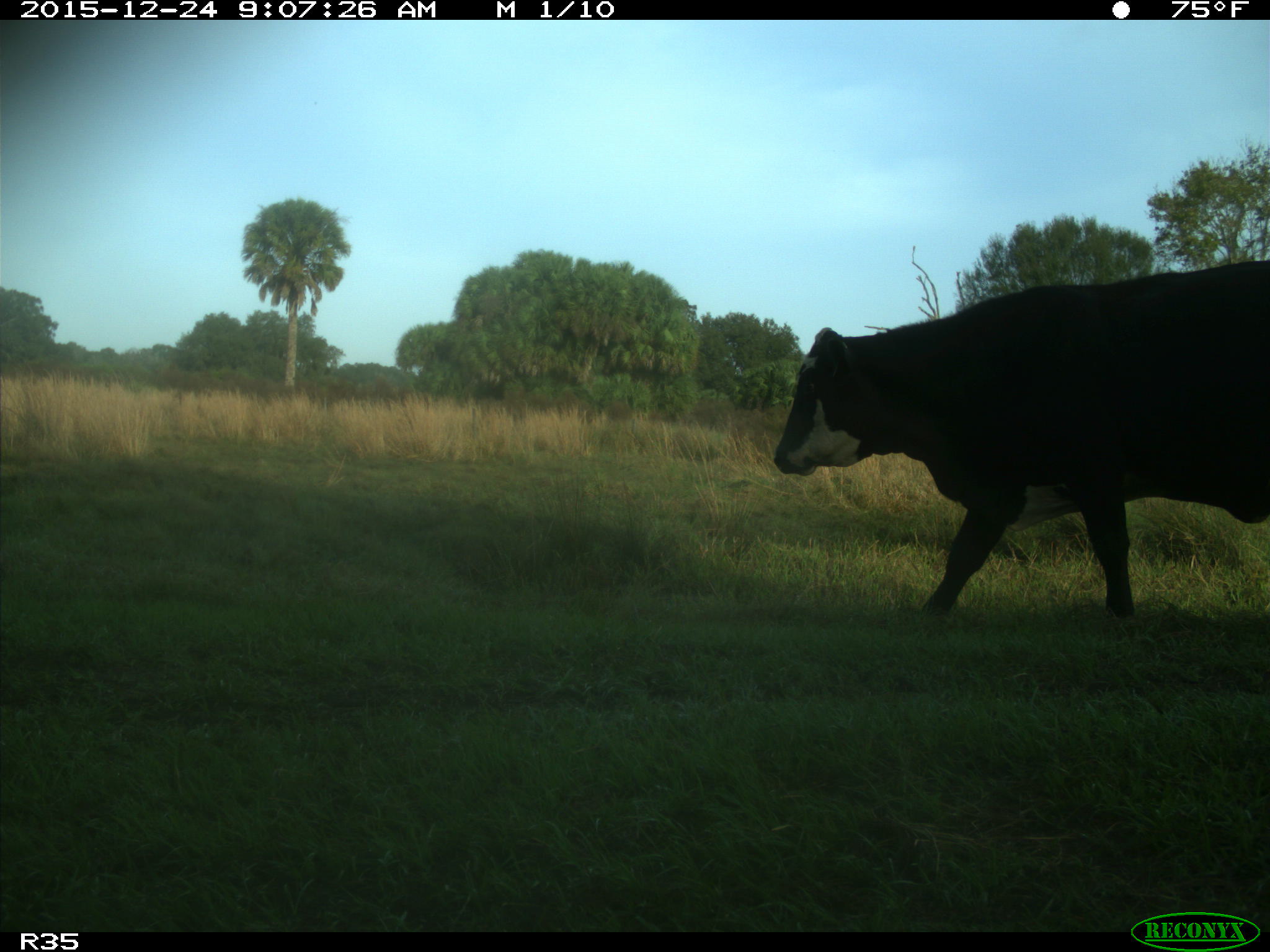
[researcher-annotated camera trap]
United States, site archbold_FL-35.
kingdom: Animalia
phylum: Chordata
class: Mammalia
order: Artiodactyla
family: Bovidae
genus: Bos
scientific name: Bos taurus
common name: domestic cow